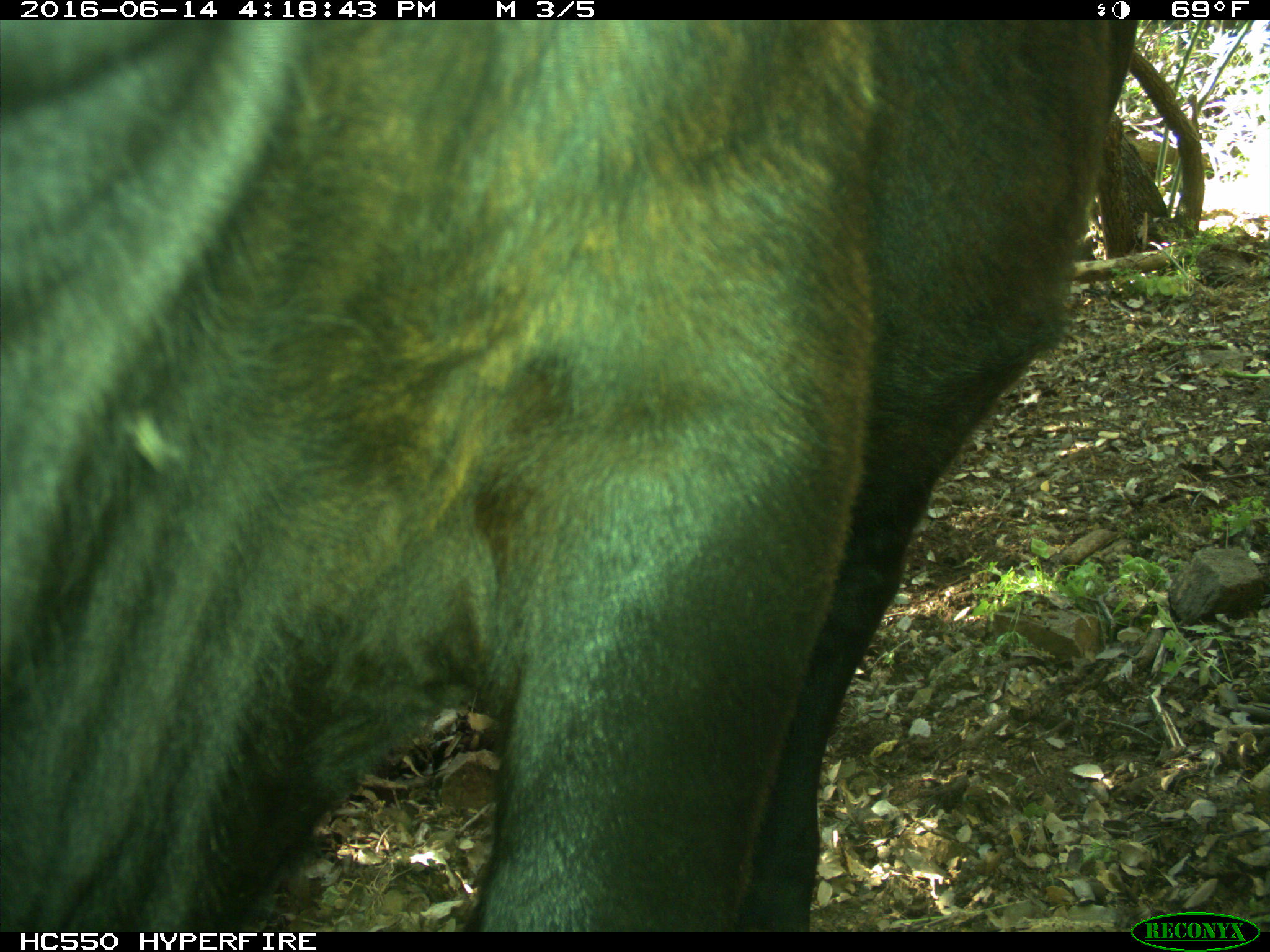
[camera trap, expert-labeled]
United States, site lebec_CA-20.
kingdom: Animalia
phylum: Chordata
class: Mammalia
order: Artiodactyla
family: Bovidae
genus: Bos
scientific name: Bos taurus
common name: domestic cow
Bos taurus (domestic cow).